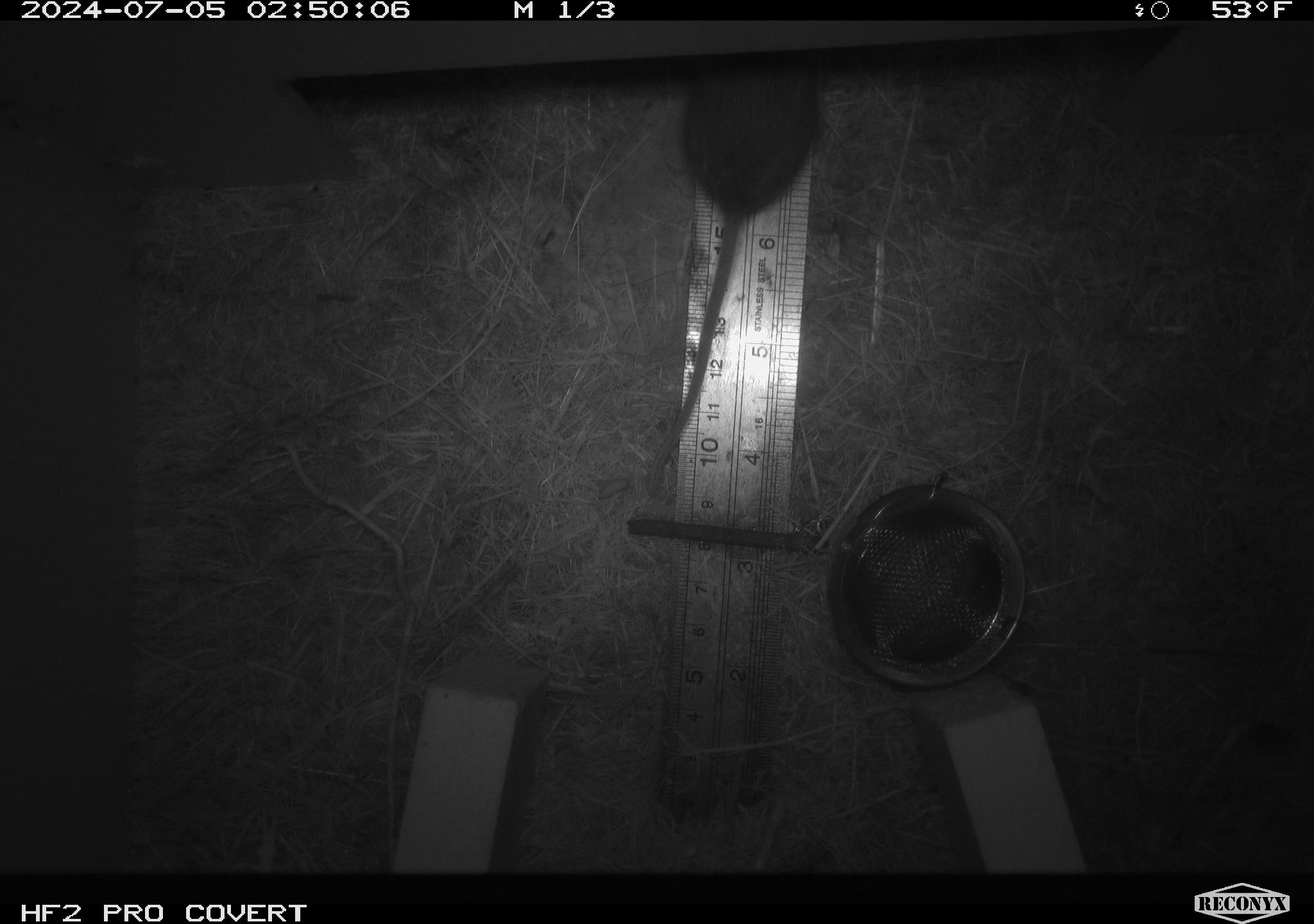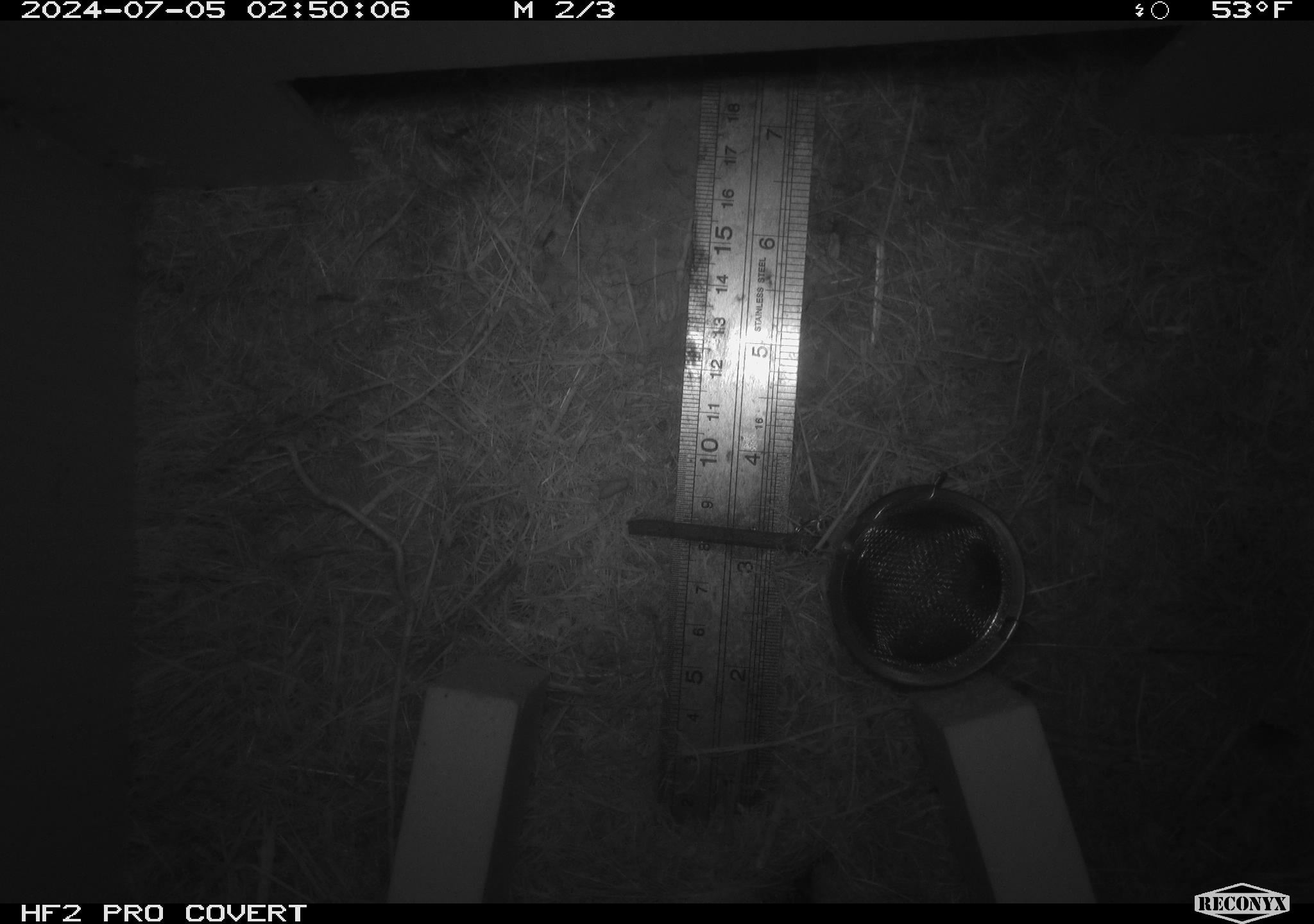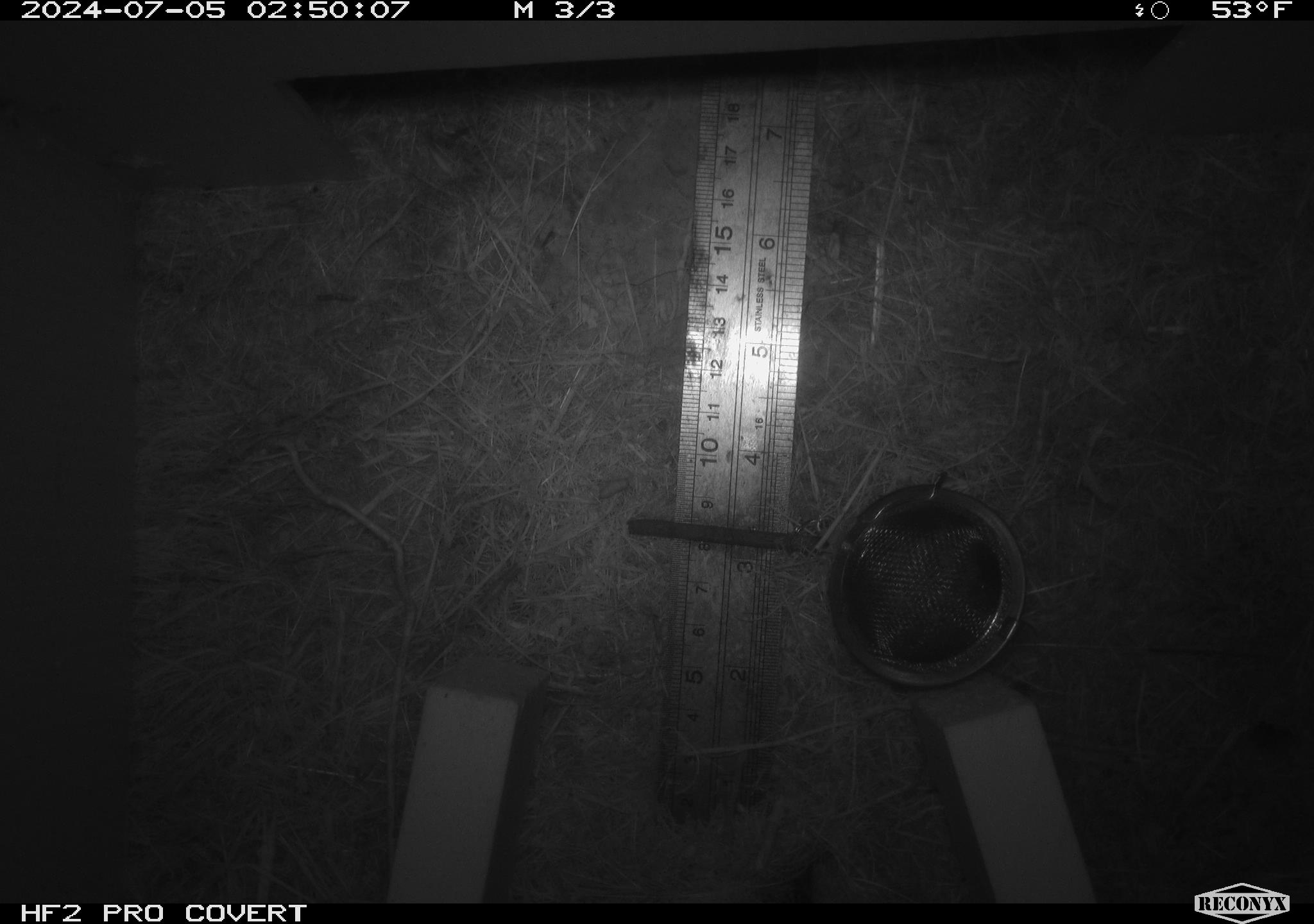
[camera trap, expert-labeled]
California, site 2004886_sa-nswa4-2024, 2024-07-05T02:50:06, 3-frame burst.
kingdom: Animalia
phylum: Chordata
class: Mammalia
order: Rodentia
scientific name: Rodentia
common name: mouse species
Mouse species (Rodentia).